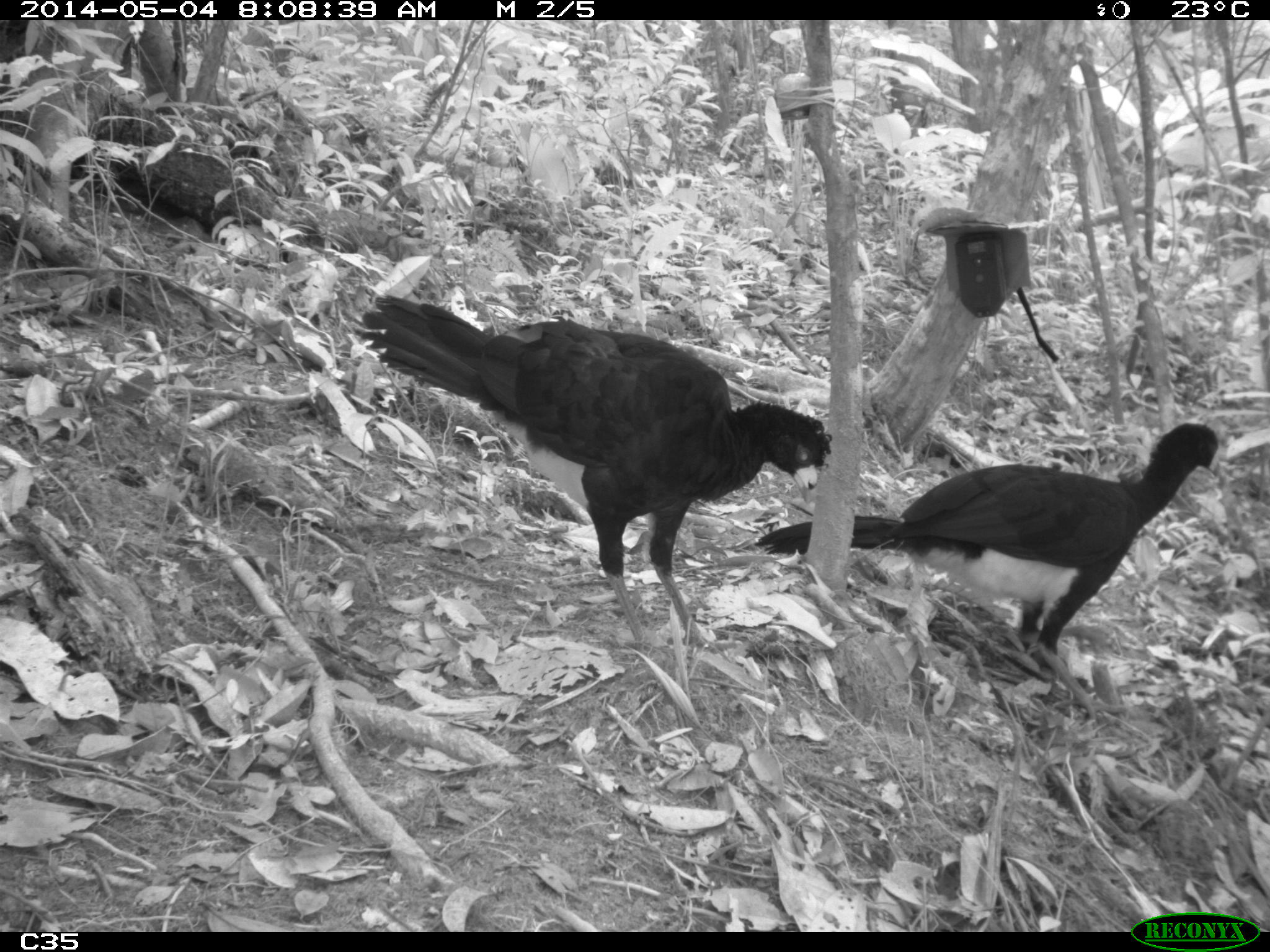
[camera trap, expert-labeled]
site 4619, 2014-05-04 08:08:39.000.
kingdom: Animalia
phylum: Chordata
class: Aves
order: Galliformes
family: Cracidae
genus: Crax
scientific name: Crax alector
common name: black curassow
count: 2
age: adult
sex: female